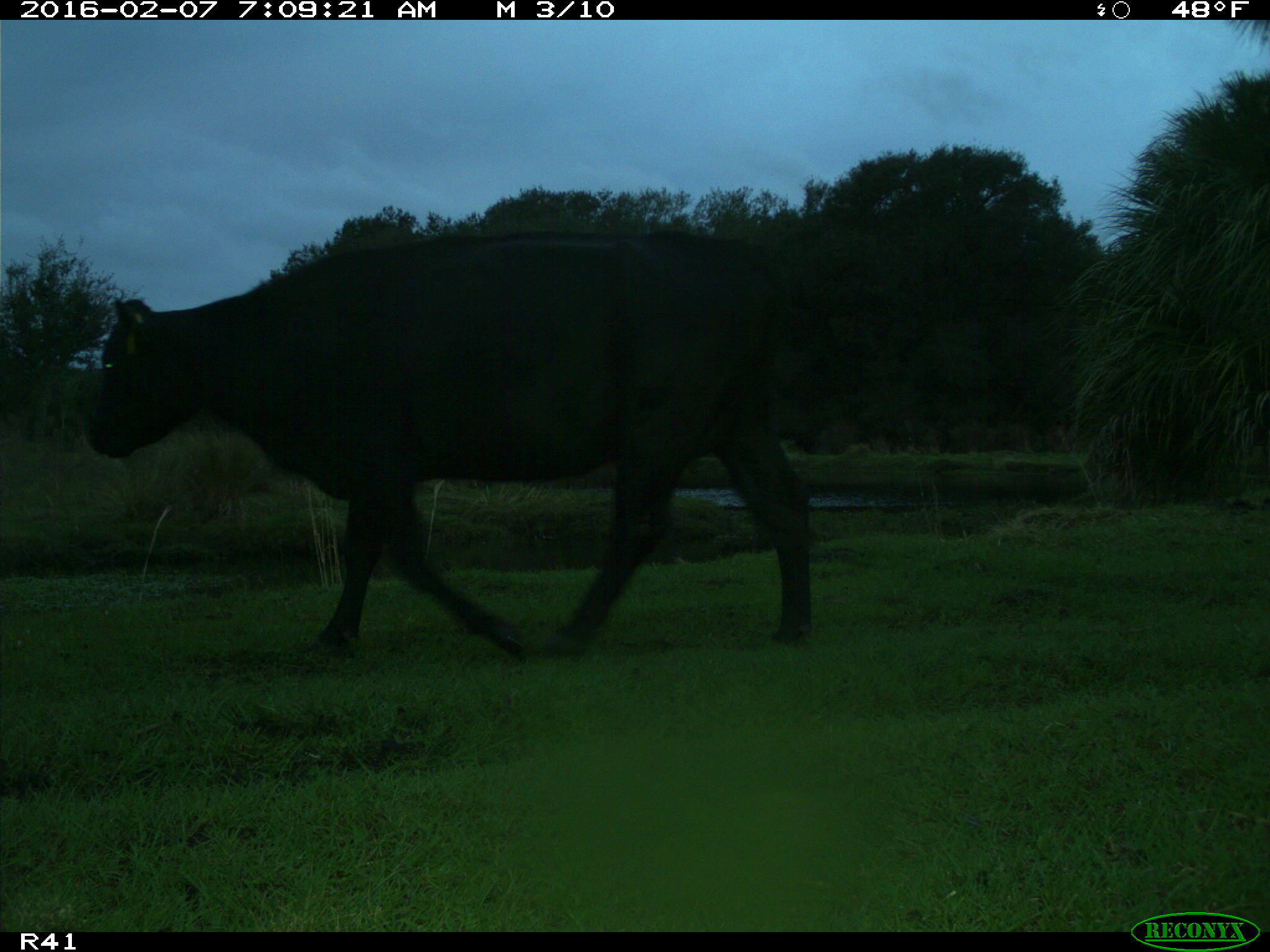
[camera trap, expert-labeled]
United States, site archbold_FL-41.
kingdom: Animalia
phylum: Chordata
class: Mammalia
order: Artiodactyla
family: Bovidae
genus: Bos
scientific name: Bos taurus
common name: domestic cow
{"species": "Bos taurus (domestic cow)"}